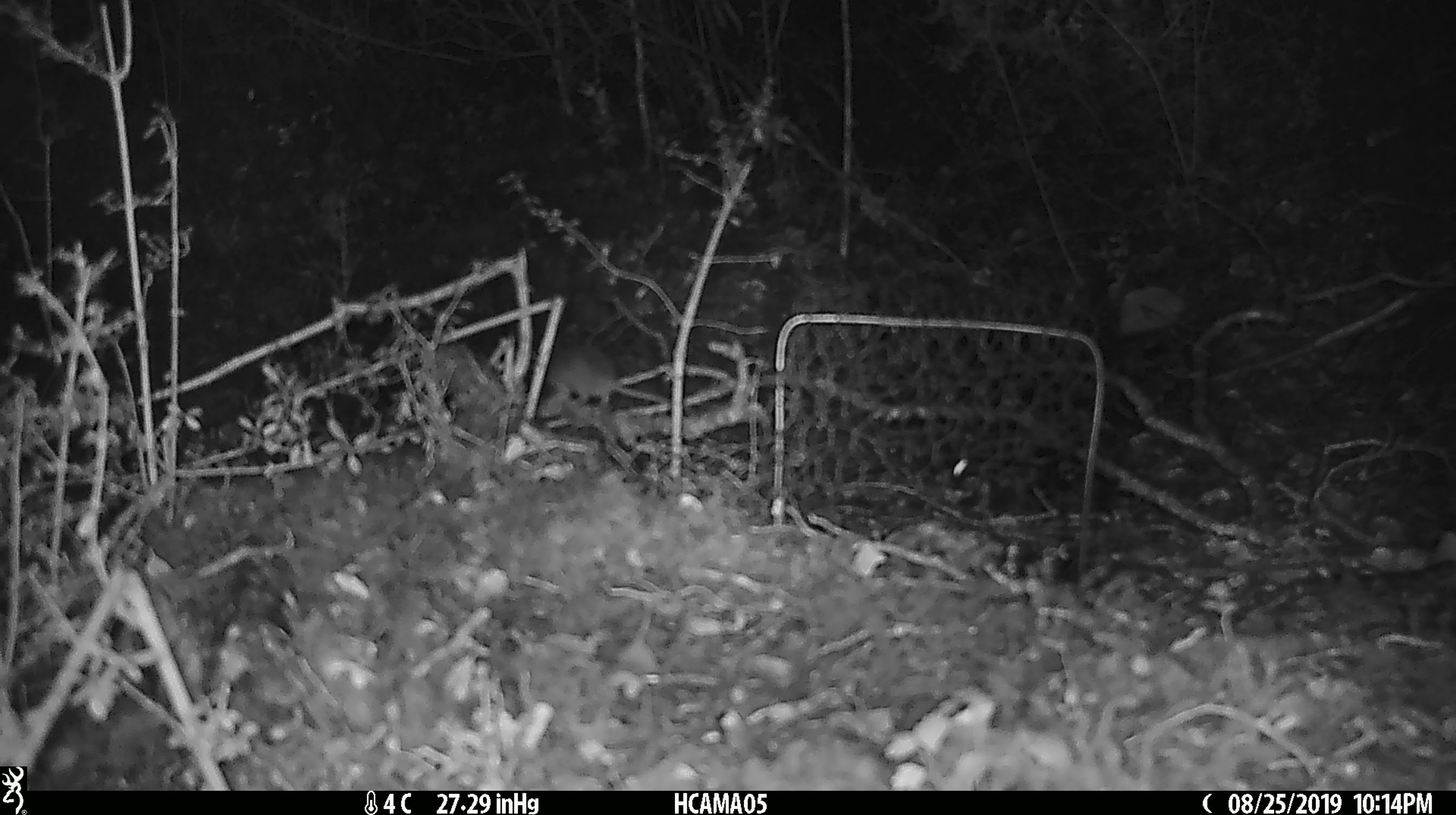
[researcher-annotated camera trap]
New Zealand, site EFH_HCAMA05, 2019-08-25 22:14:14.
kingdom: Animalia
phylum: Chordata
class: Mammalia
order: Rodentia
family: Muridae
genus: Mus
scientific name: Mus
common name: mouse